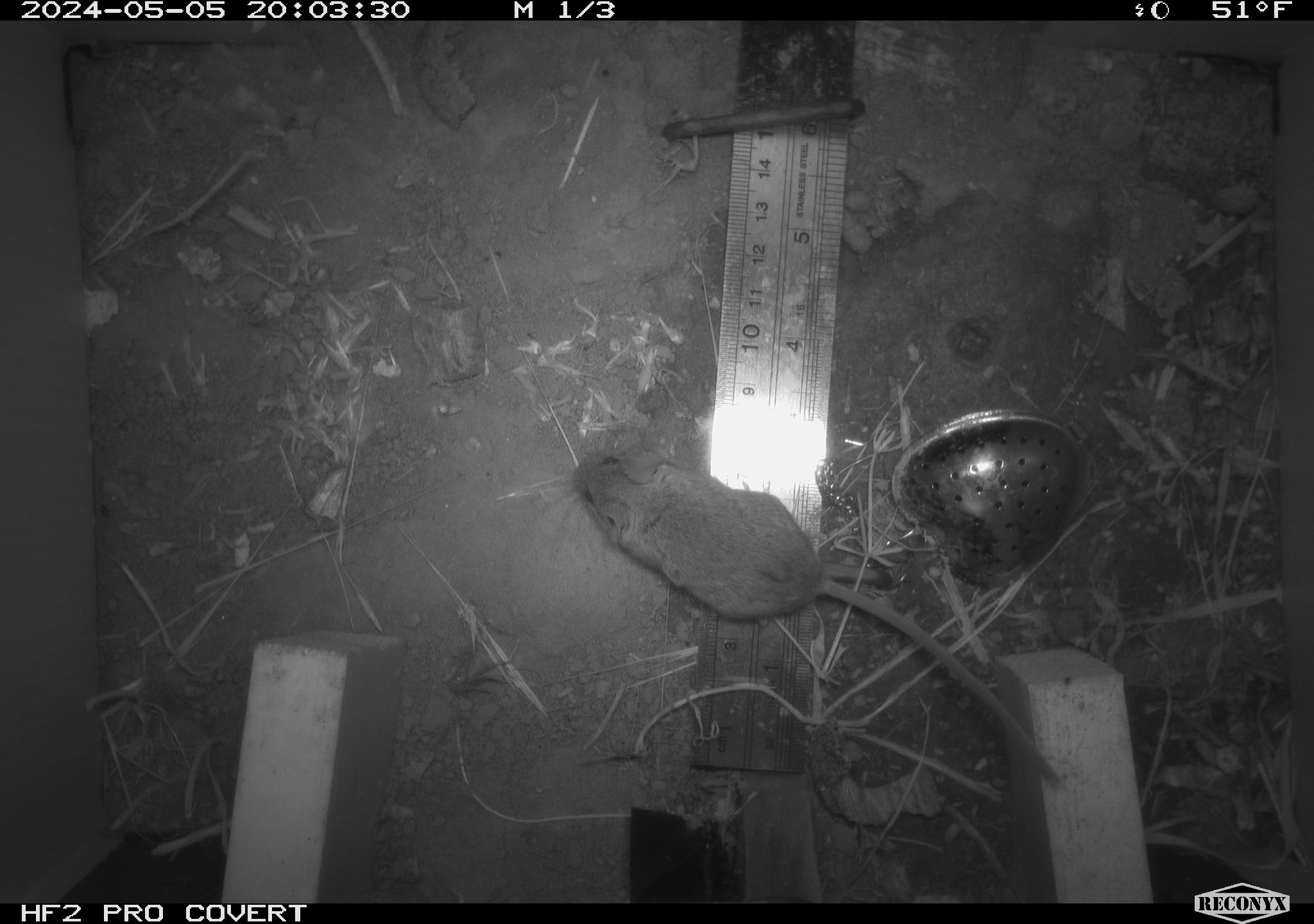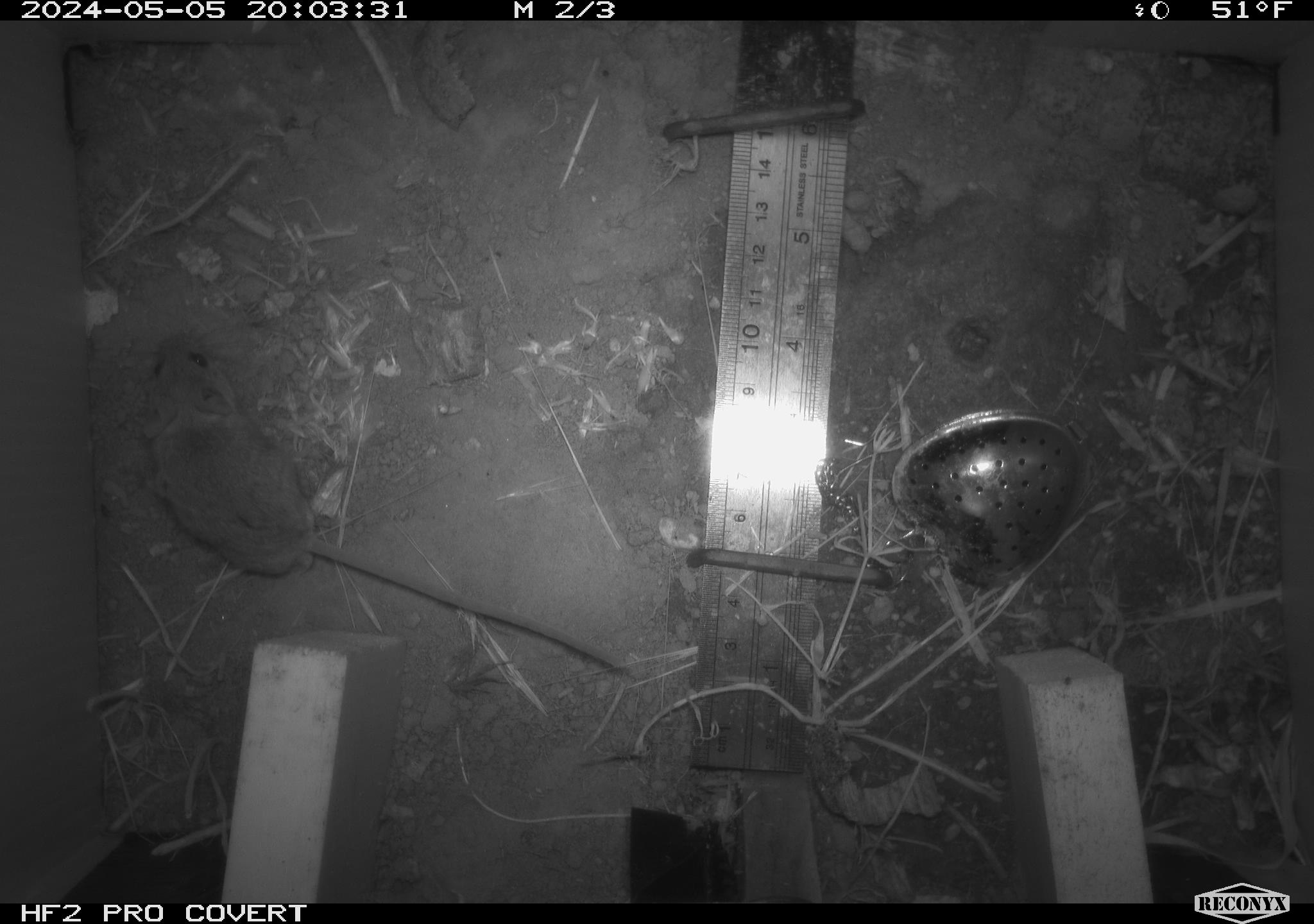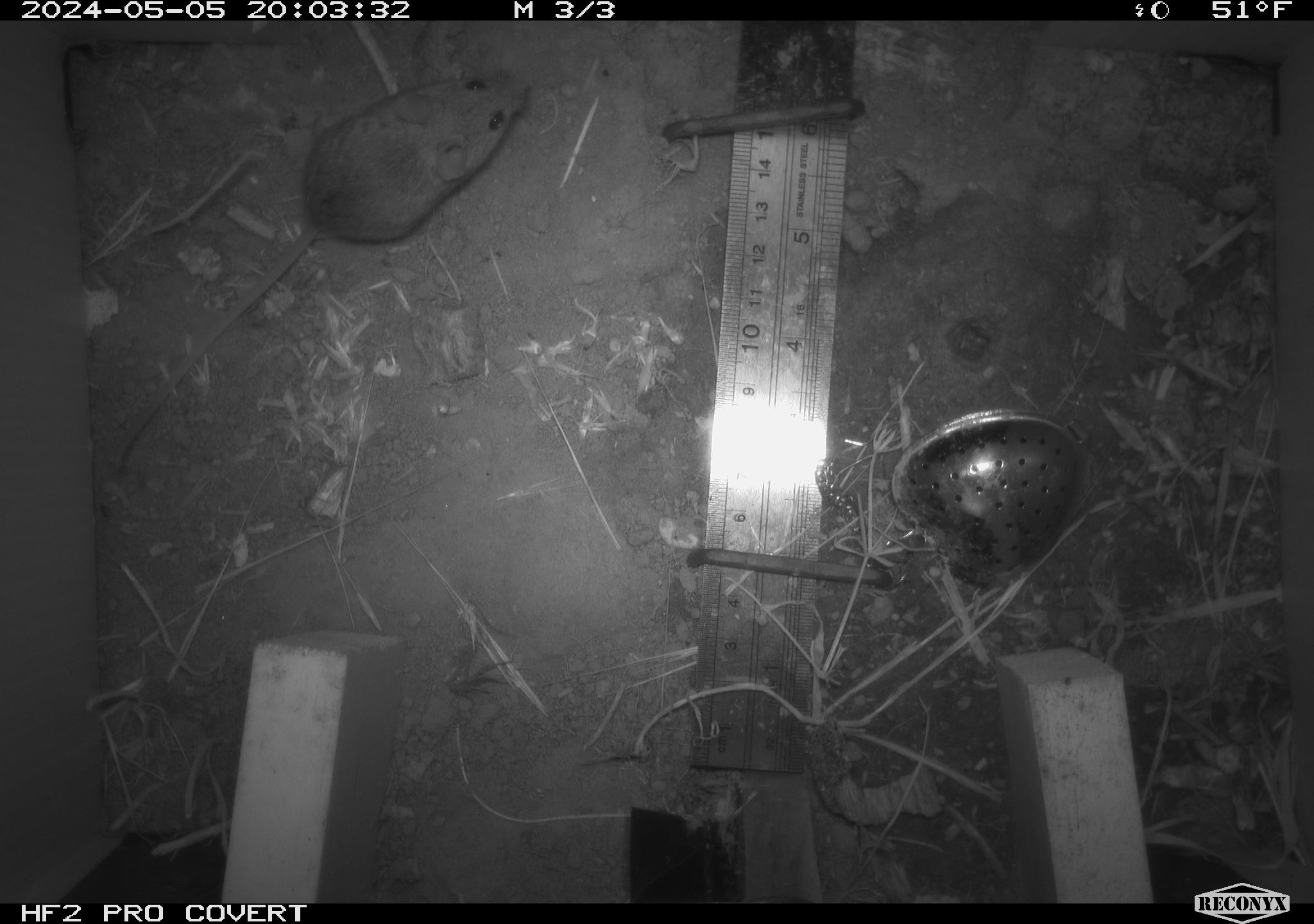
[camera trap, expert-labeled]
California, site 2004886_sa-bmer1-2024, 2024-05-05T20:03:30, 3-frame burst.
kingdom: Animalia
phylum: Chordata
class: Mammalia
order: Rodentia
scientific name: Rodentia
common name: mouse species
Mouse species (Rodentia).